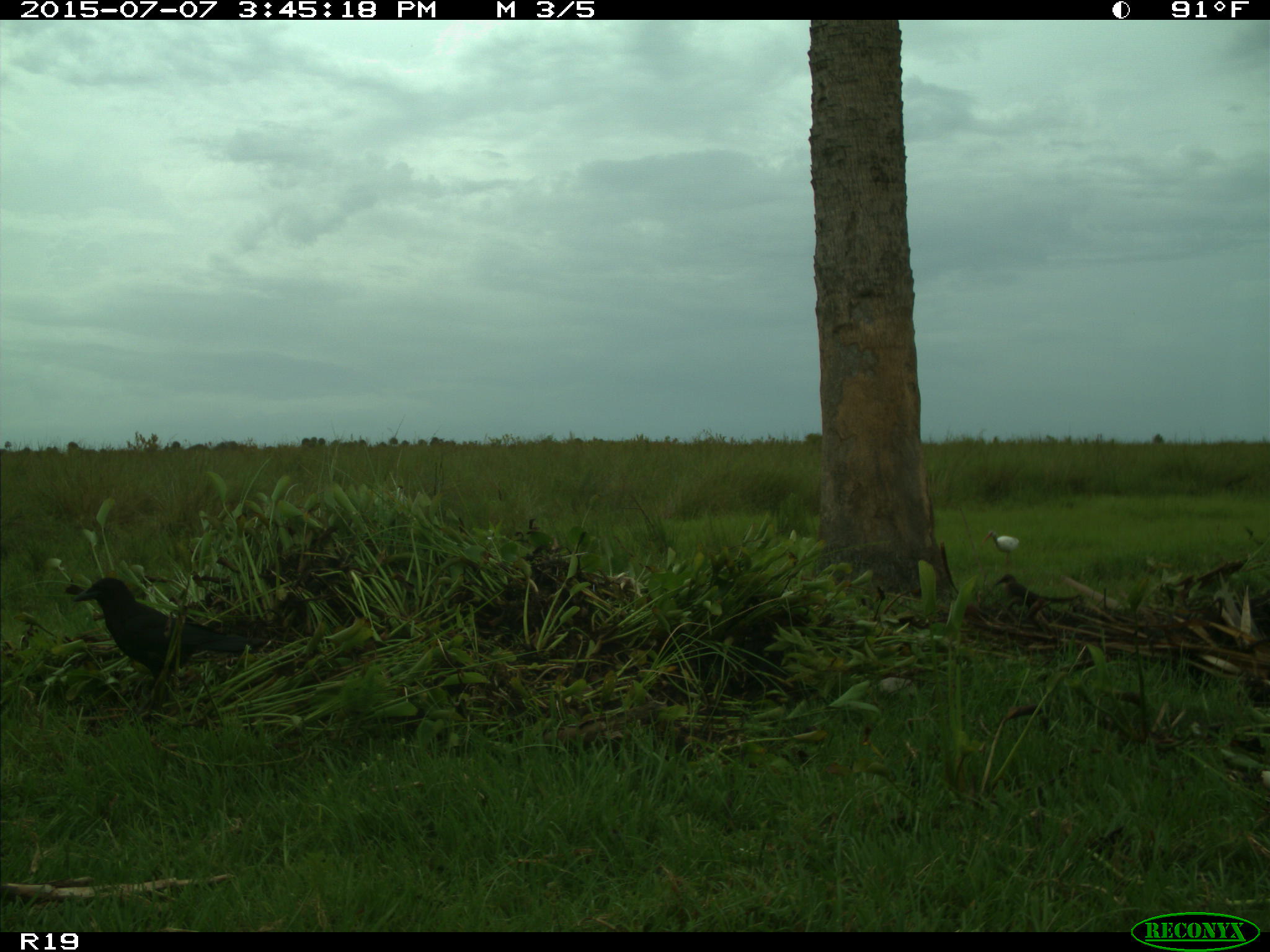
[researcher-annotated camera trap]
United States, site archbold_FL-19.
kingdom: Animalia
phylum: Chordata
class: Aves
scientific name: Aves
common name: birds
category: unidentified bird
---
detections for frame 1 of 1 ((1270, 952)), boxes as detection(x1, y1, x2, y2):
animal: detection(74, 577, 259, 679); detection(985, 531, 1020, 564)